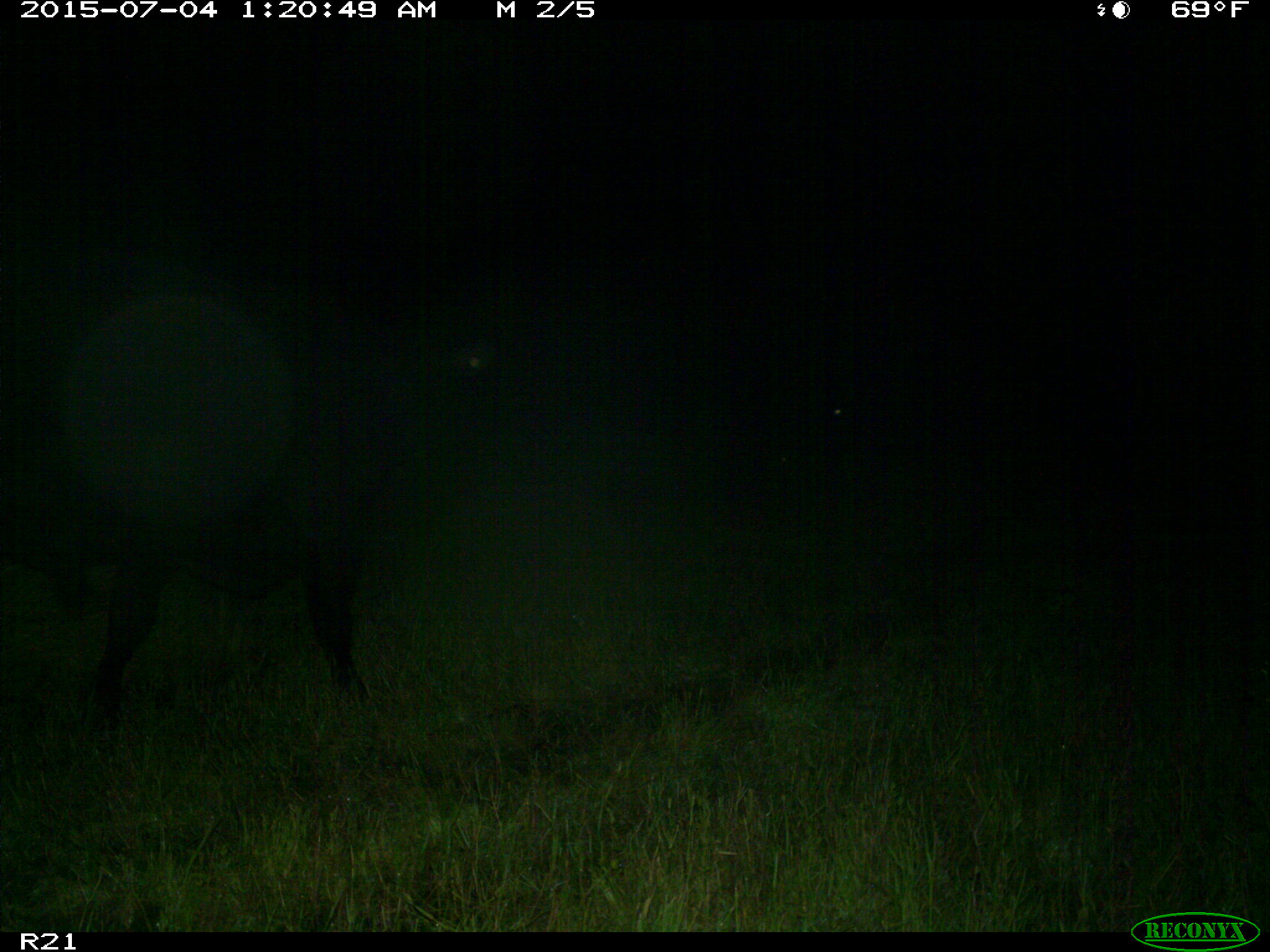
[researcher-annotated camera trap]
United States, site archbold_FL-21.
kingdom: Animalia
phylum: Chordata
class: Mammalia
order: Artiodactyla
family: Bovidae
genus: Bos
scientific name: Bos taurus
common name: domestic cow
Bos taurus (domestic cow).